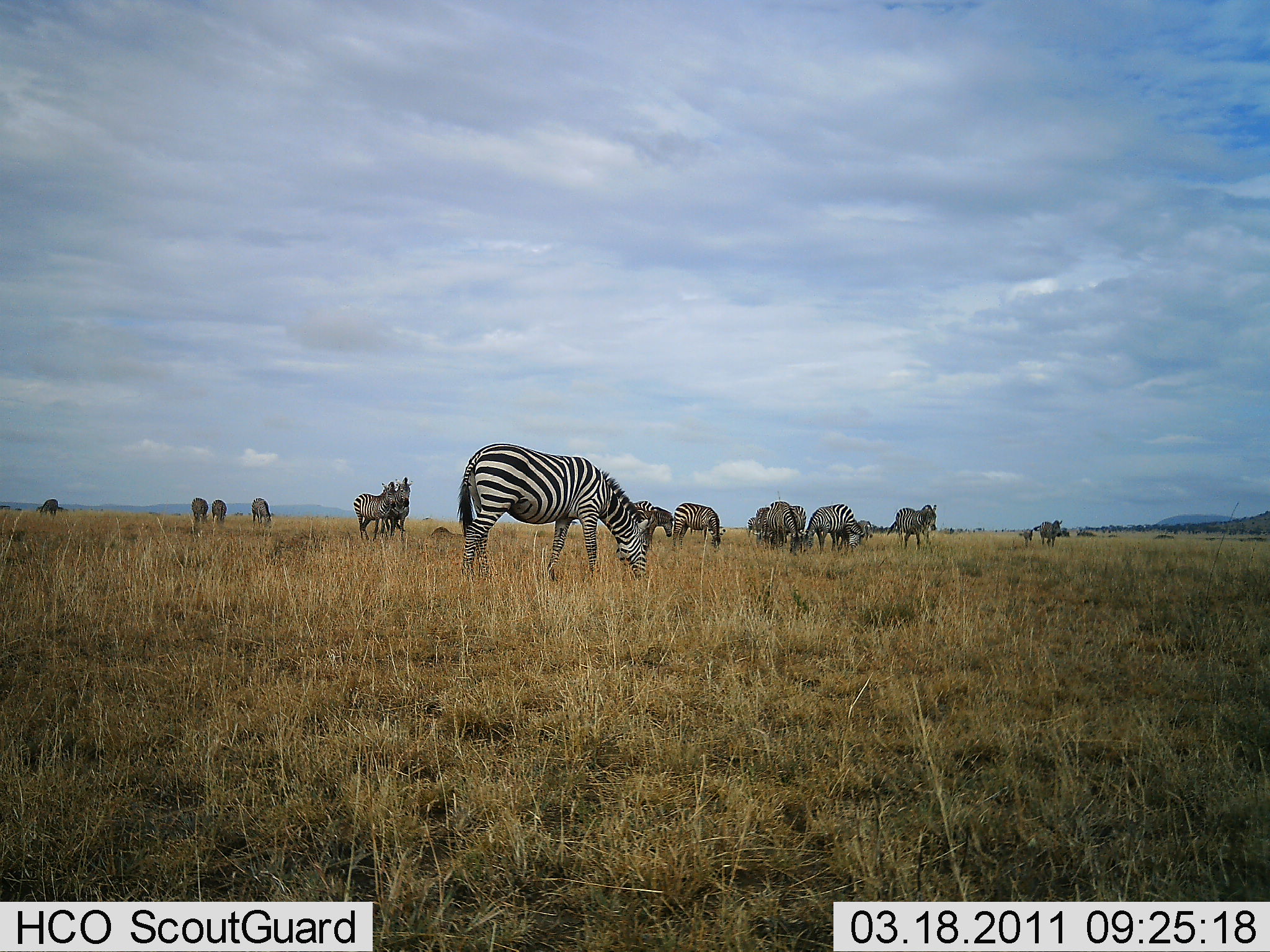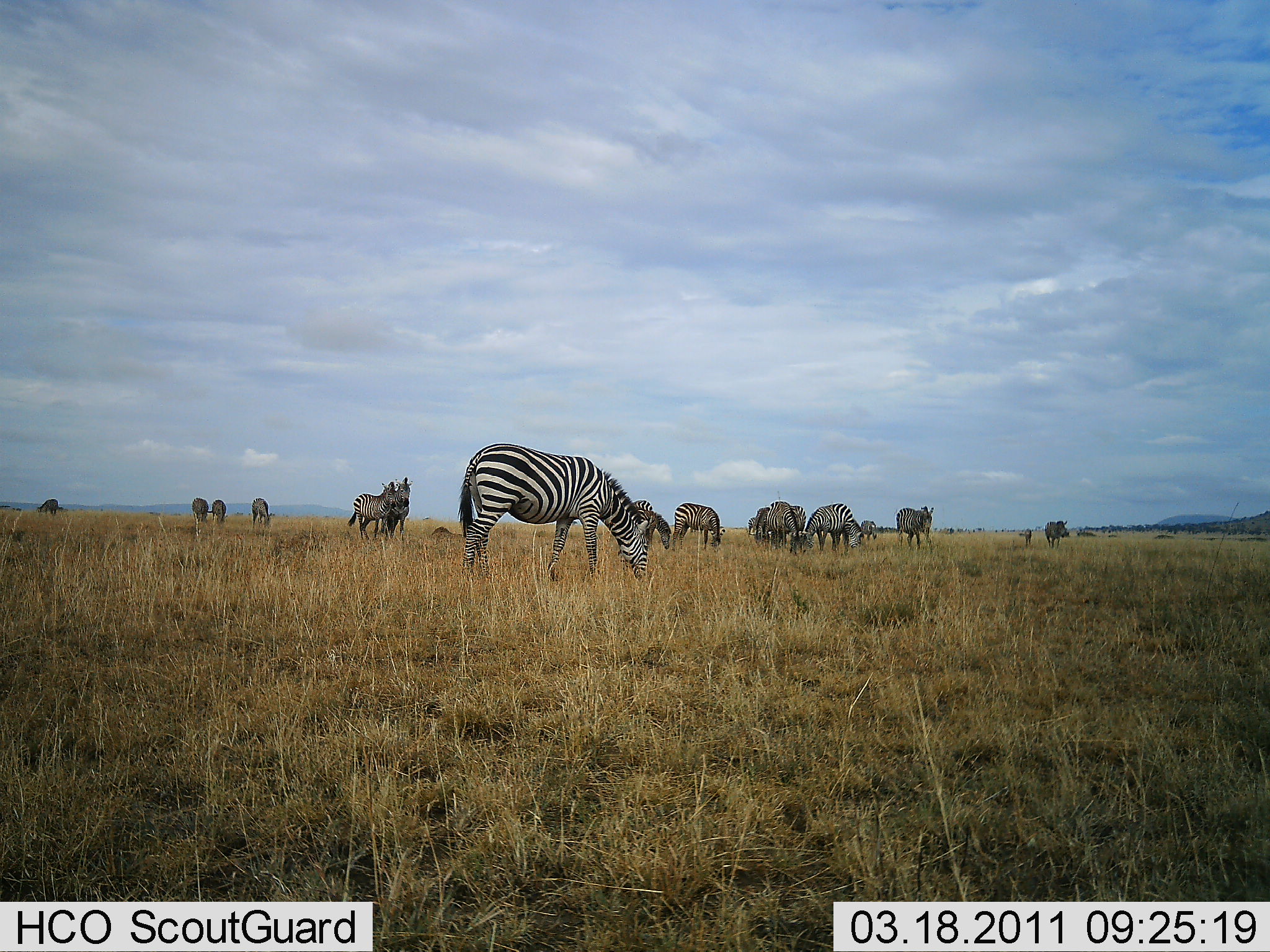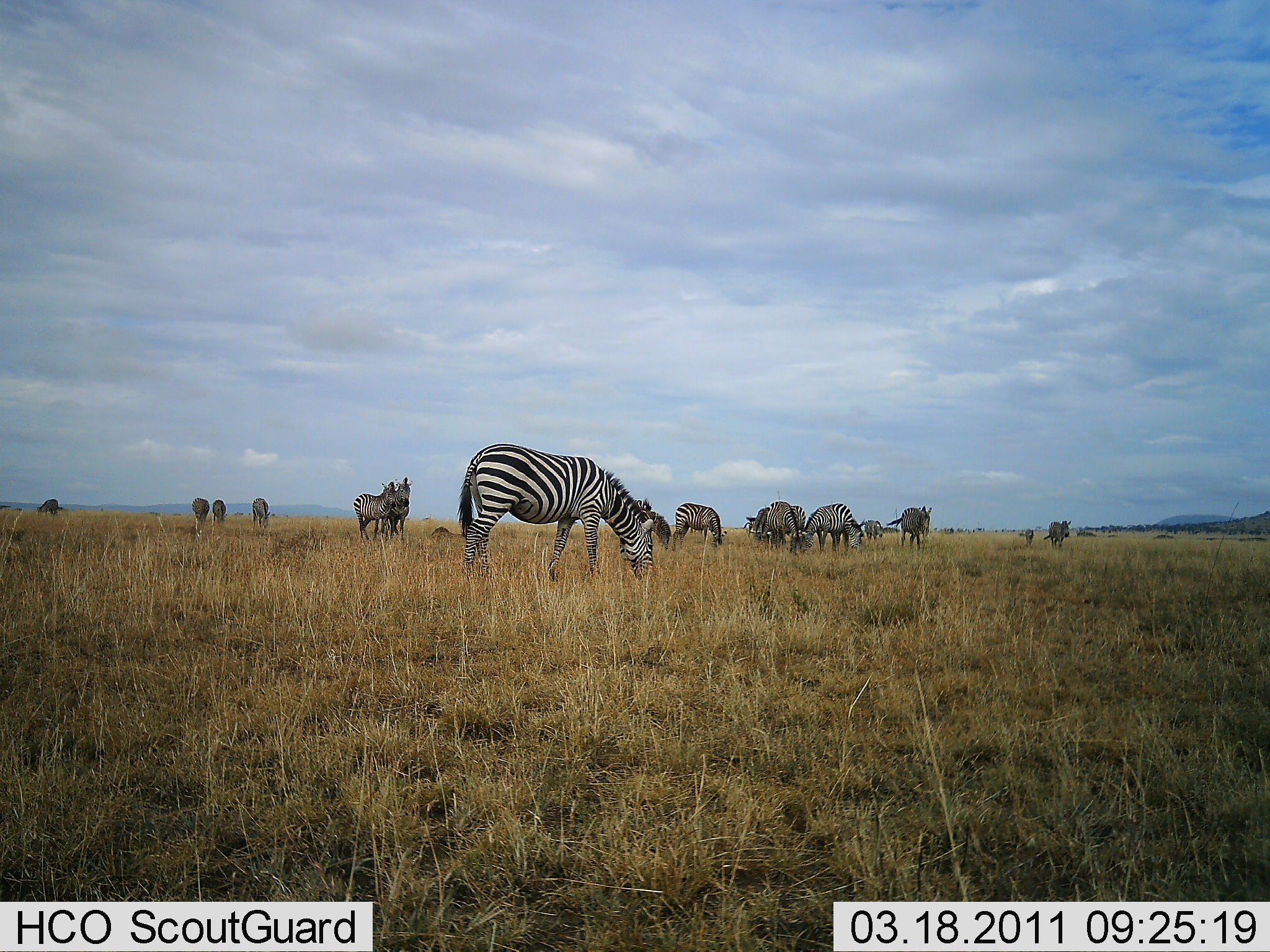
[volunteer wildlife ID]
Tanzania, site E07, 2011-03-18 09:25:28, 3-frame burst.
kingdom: Animalia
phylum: Chordata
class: Mammalia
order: Perissodactyla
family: Equidae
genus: Equus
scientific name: Equus quagga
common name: plains zebra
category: zebra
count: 11-50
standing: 58%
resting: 8%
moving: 33%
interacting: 25%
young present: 0%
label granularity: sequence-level